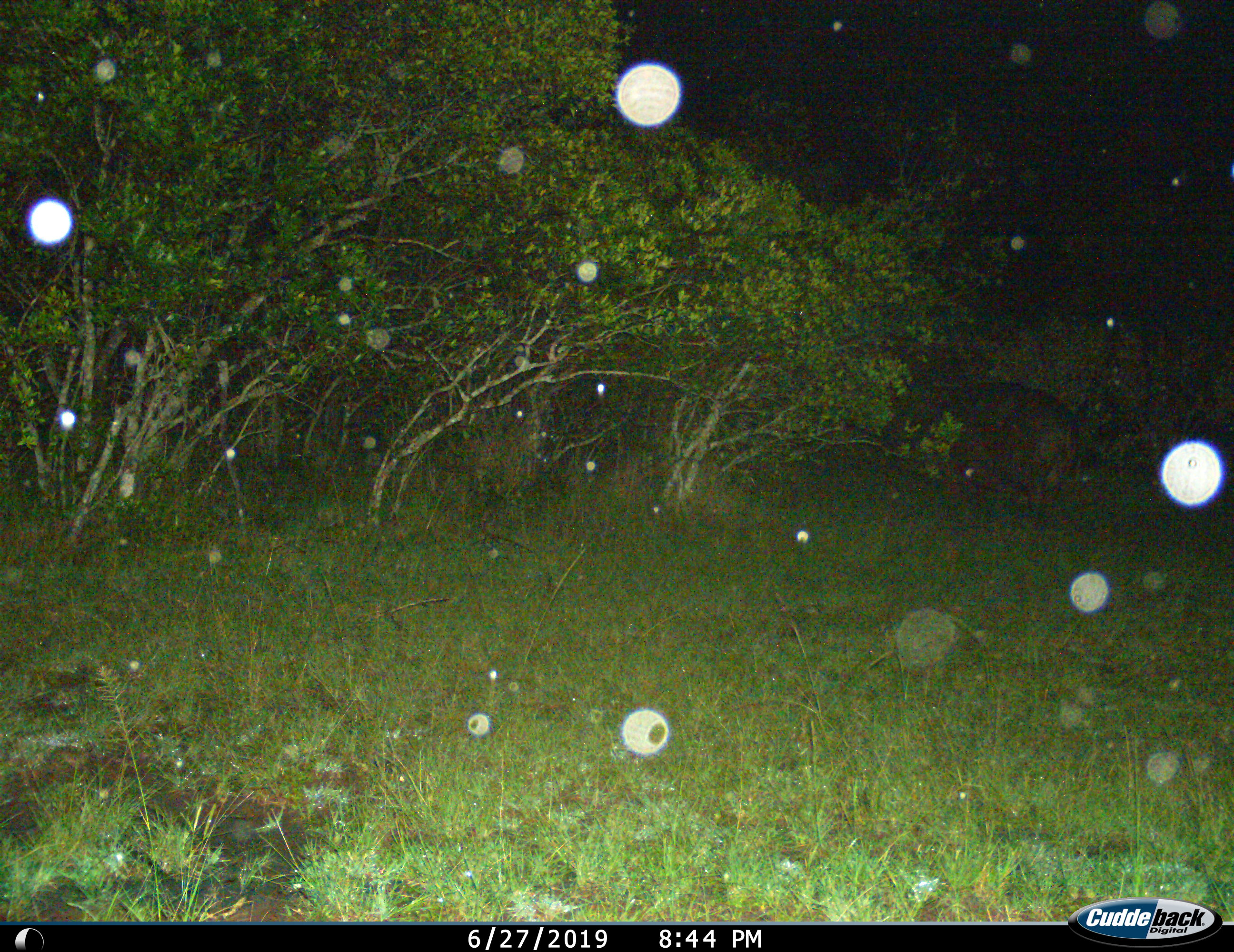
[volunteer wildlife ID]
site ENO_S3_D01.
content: unidentified animal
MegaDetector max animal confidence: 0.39